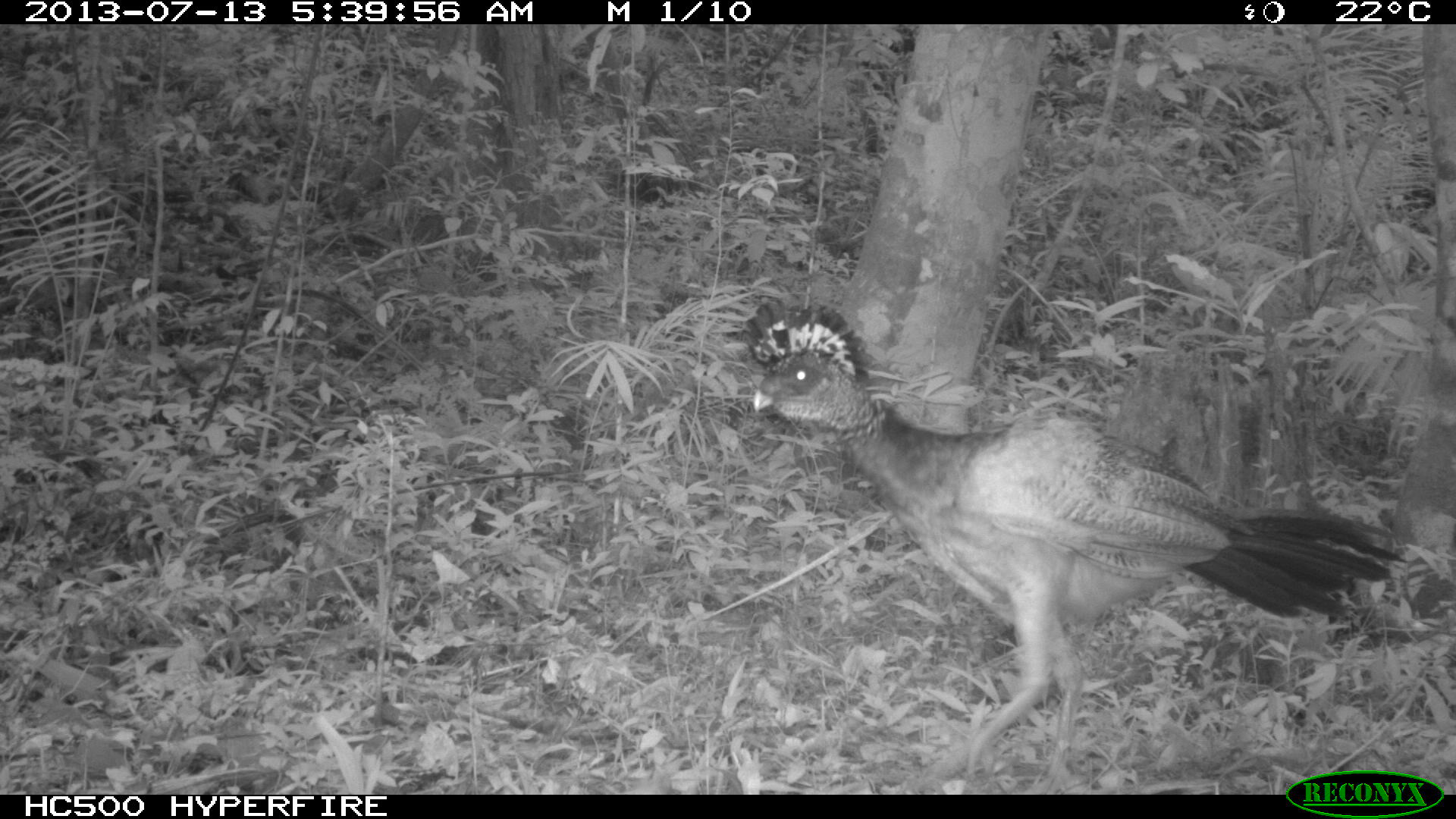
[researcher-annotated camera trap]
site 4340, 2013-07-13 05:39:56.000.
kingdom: Animalia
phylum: Chordata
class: Aves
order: Galliformes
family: Cracidae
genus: Crax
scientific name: Crax rubra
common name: great curassow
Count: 1.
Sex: male.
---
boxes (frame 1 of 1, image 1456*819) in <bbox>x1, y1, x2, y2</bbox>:
crax rubra: <bbox>735, 298, 1411, 793</bbox>